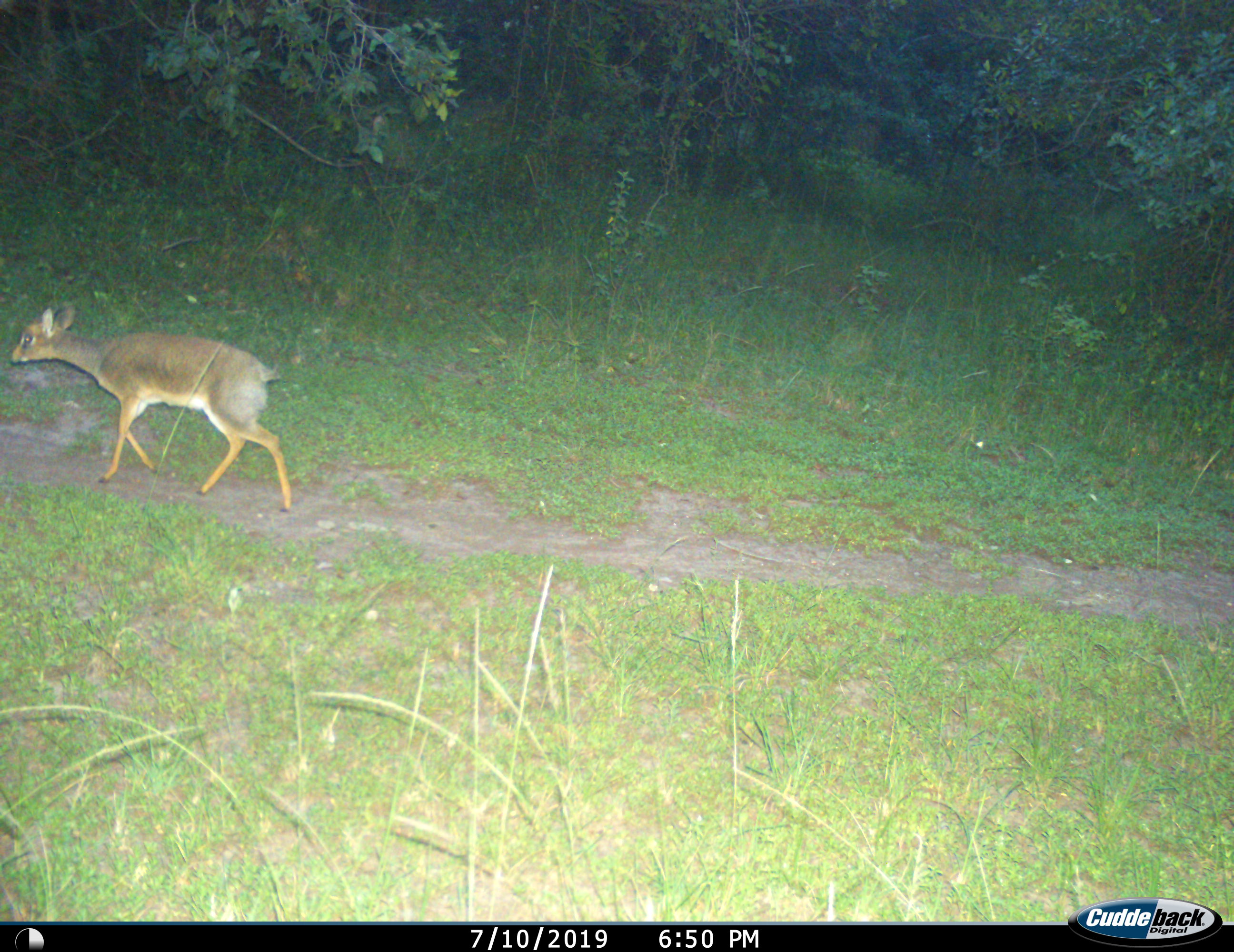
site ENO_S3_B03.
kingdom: Animalia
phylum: Chordata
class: Mammalia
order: Artiodactyla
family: Bovidae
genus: Madoqua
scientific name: Madoqua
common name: dik-dik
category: dikdik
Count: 1.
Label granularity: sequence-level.